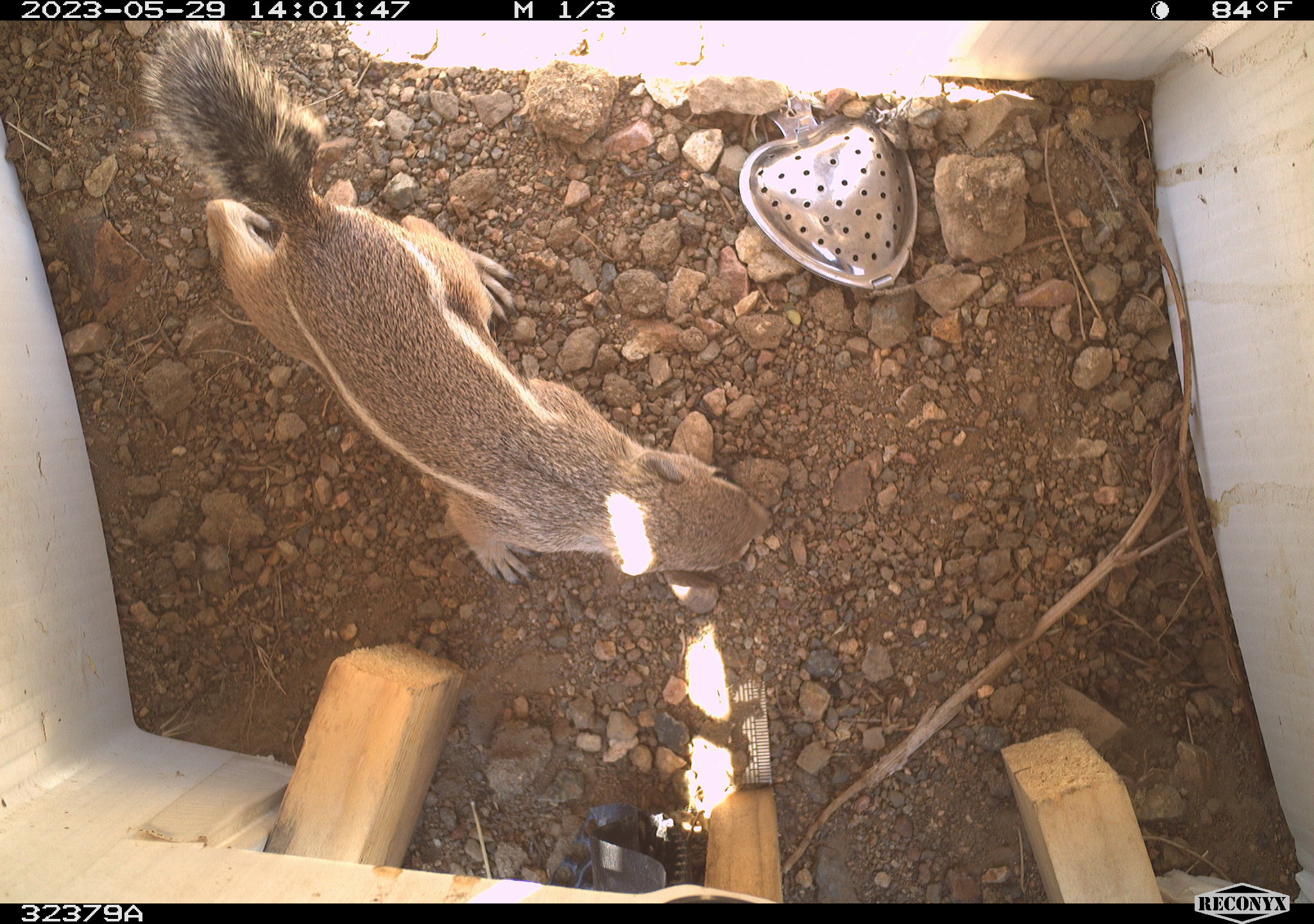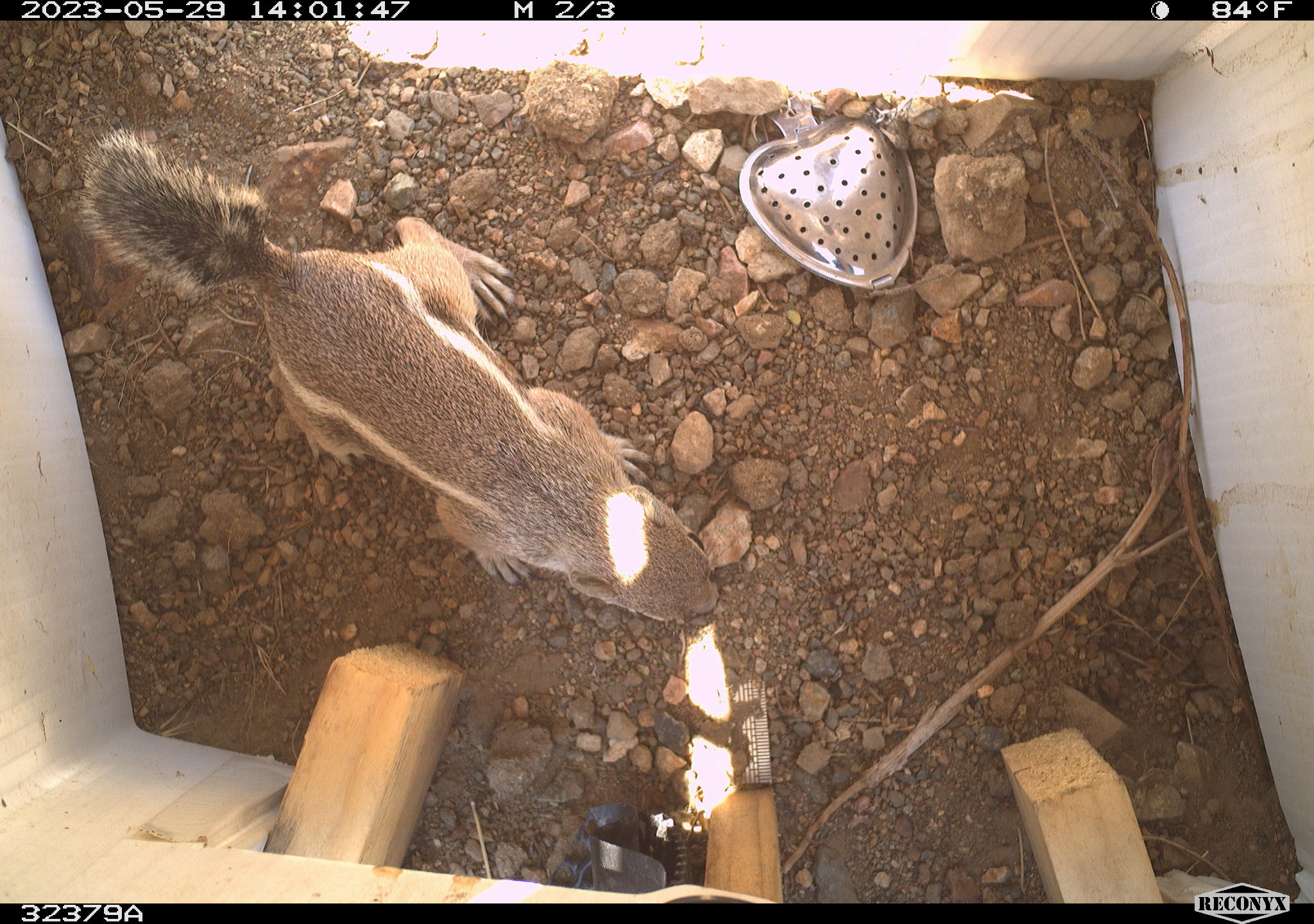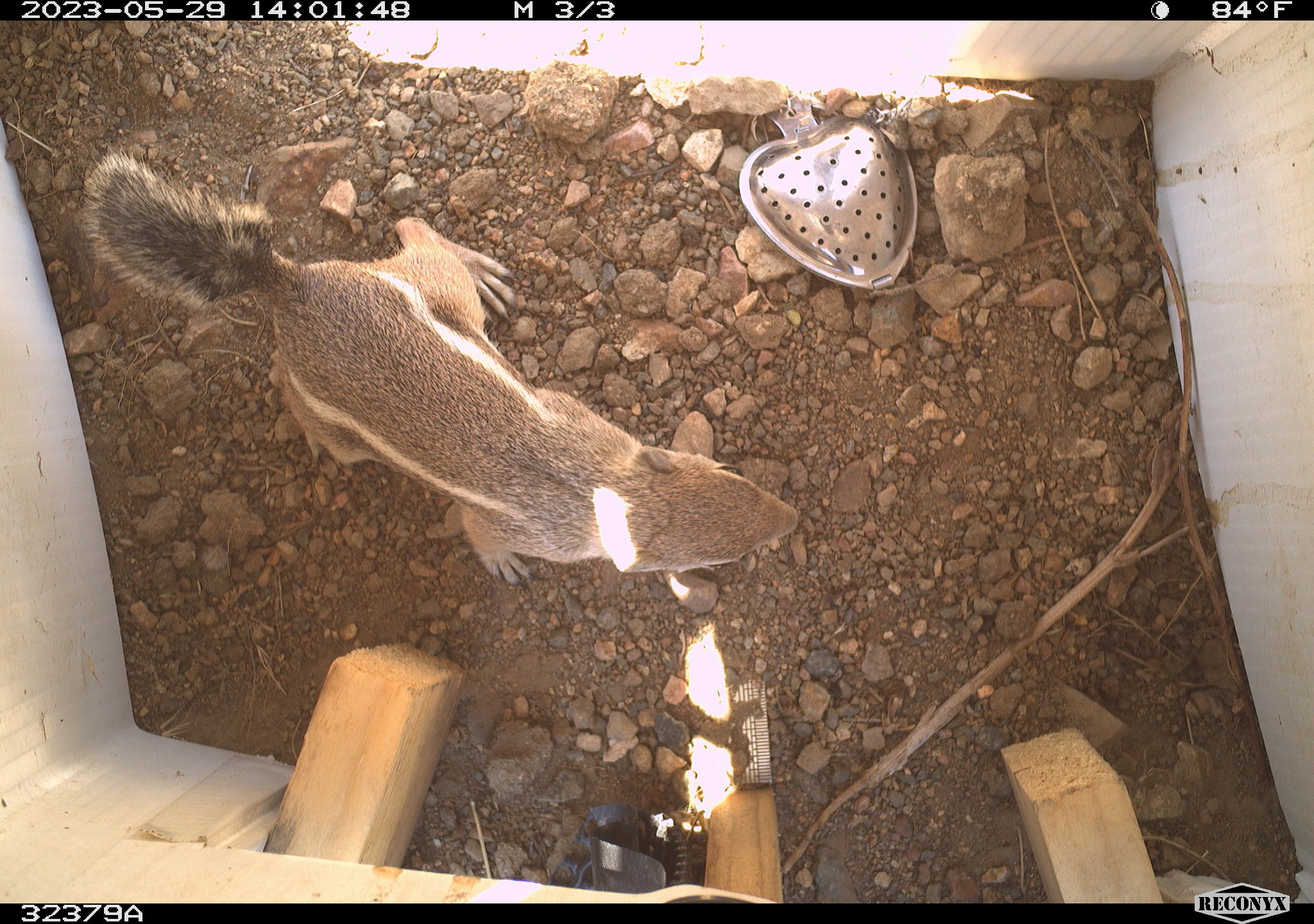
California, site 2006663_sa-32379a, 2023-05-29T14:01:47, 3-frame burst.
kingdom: Animalia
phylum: Chordata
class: Mammalia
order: Rodentia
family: Sciuridae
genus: Ammospermophilus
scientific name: Ammospermophilus leucurus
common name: white-tailed antelope squirrel